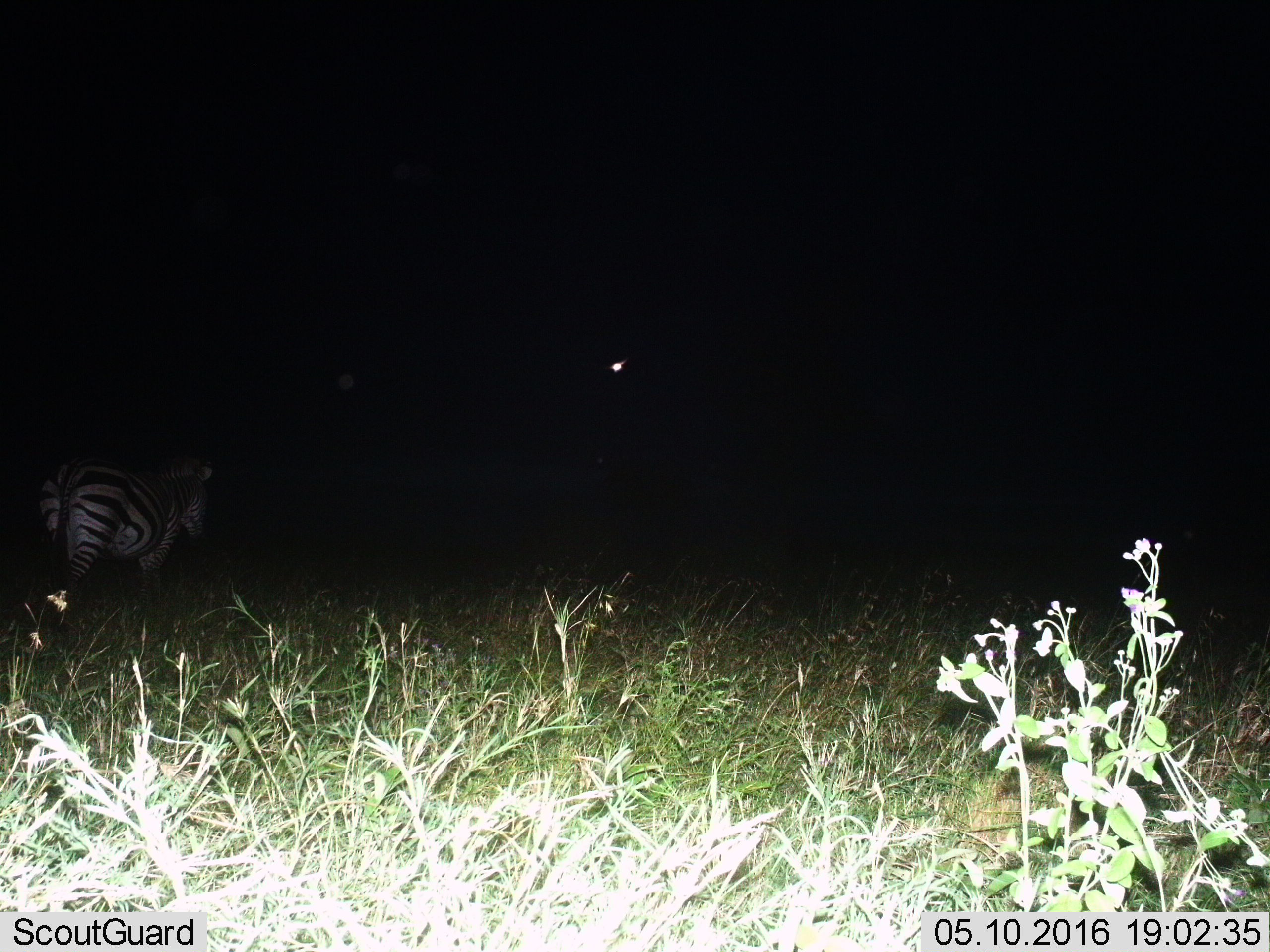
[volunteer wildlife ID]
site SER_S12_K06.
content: unidentified animal